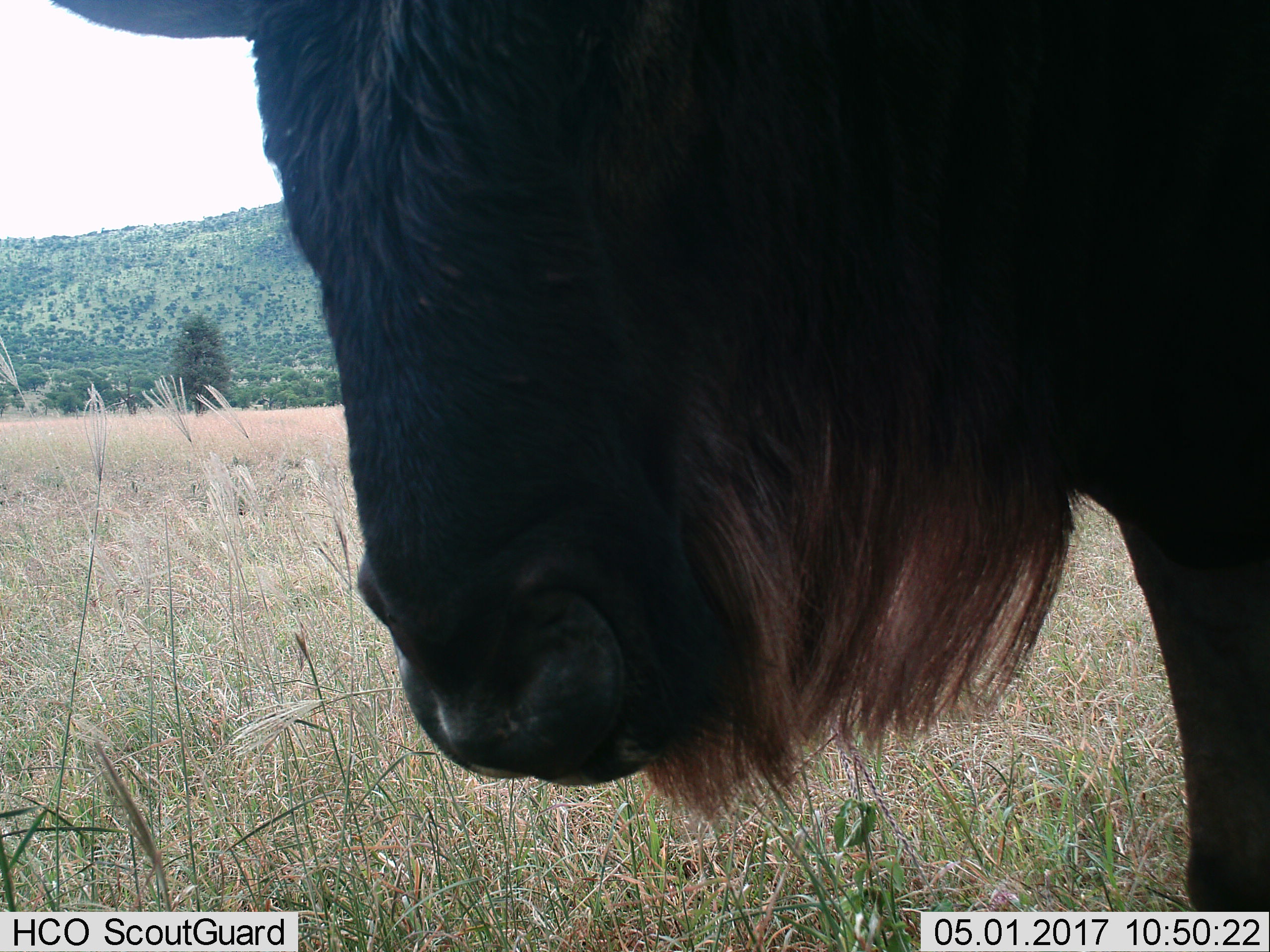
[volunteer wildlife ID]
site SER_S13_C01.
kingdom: Animalia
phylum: Chordata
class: Mammalia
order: Artiodactyla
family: Bovidae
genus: Connochaetes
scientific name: Connochaetes taurinus taurinus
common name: blue wildebeest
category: wildebeestblue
Wildebeestblue (blue wildebeest) (Connochaetes taurinus taurinus), count 1. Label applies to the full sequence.